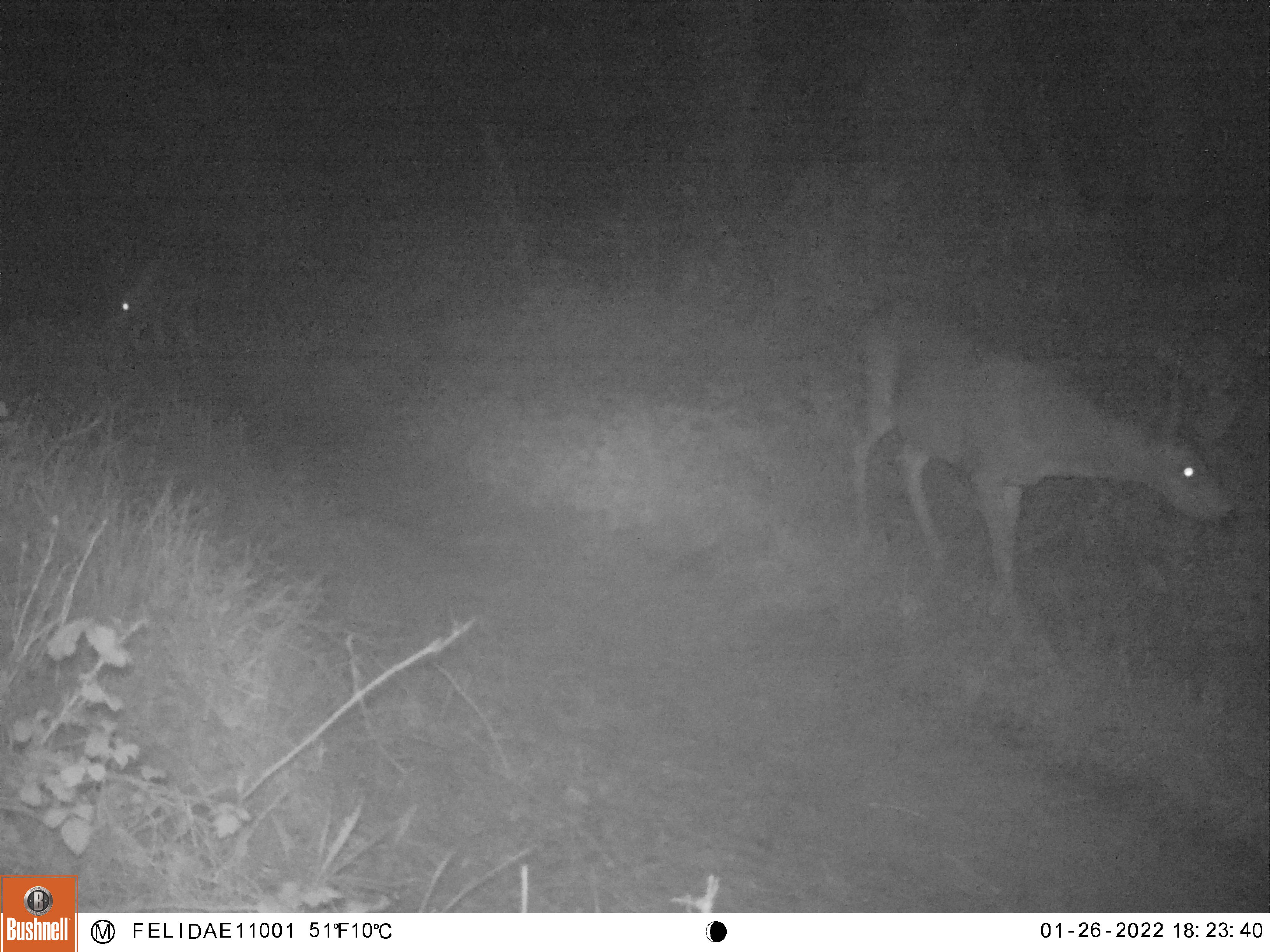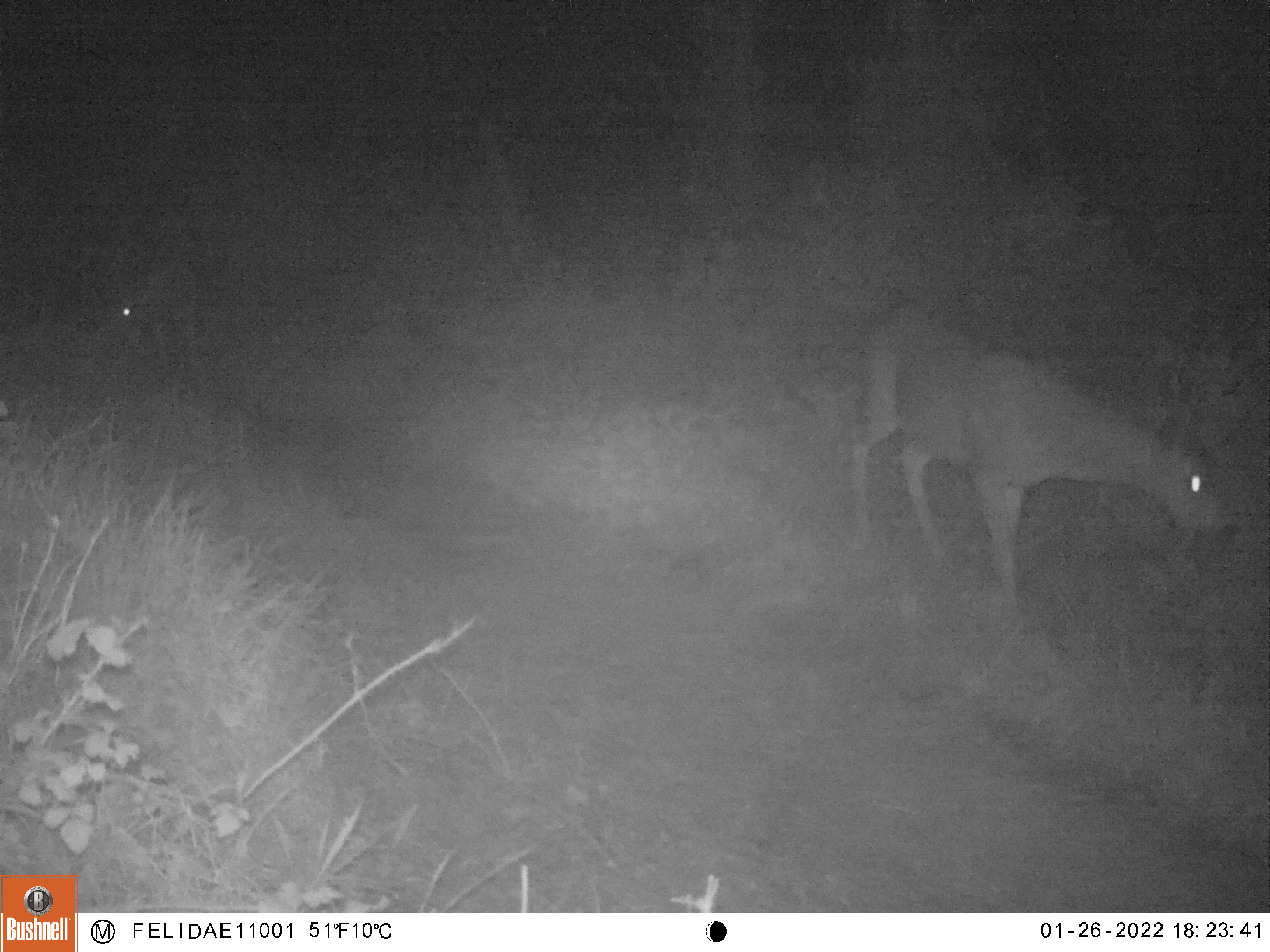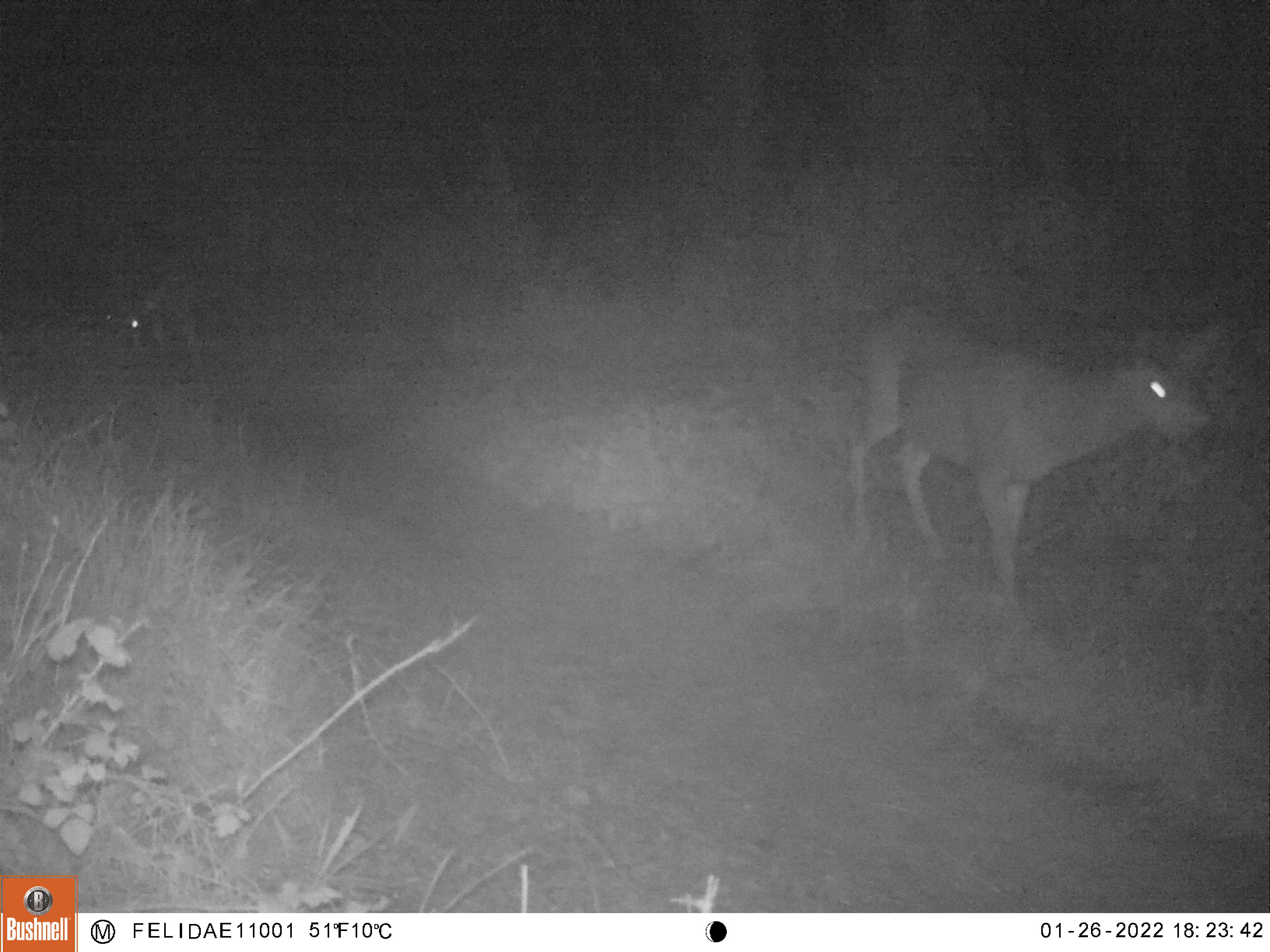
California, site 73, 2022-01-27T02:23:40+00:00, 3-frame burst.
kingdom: Animalia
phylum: Chordata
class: Mammalia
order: Artiodactyla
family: Cervidae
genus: Odocoileus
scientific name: Odocoileus hemionus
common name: mule deer